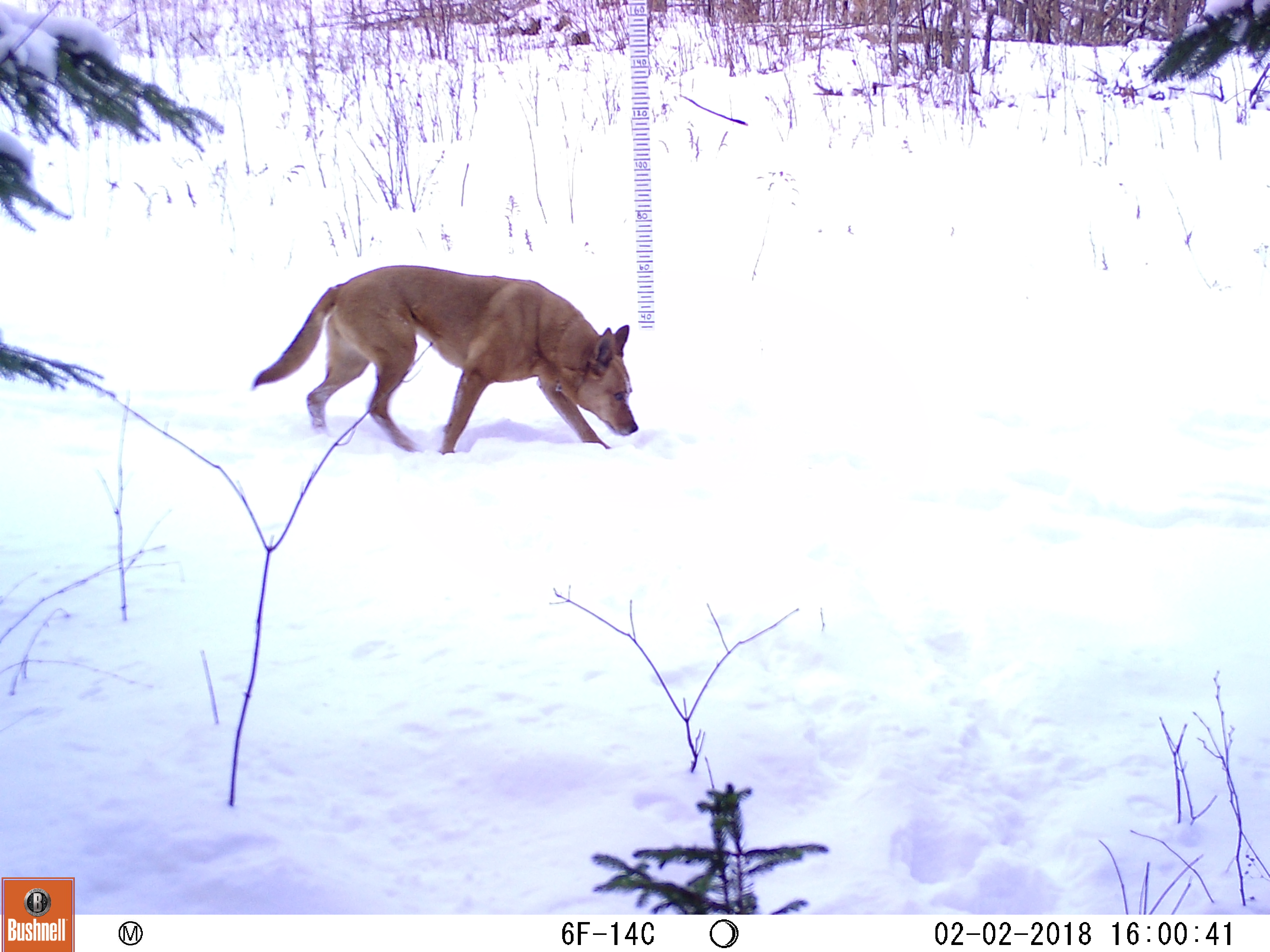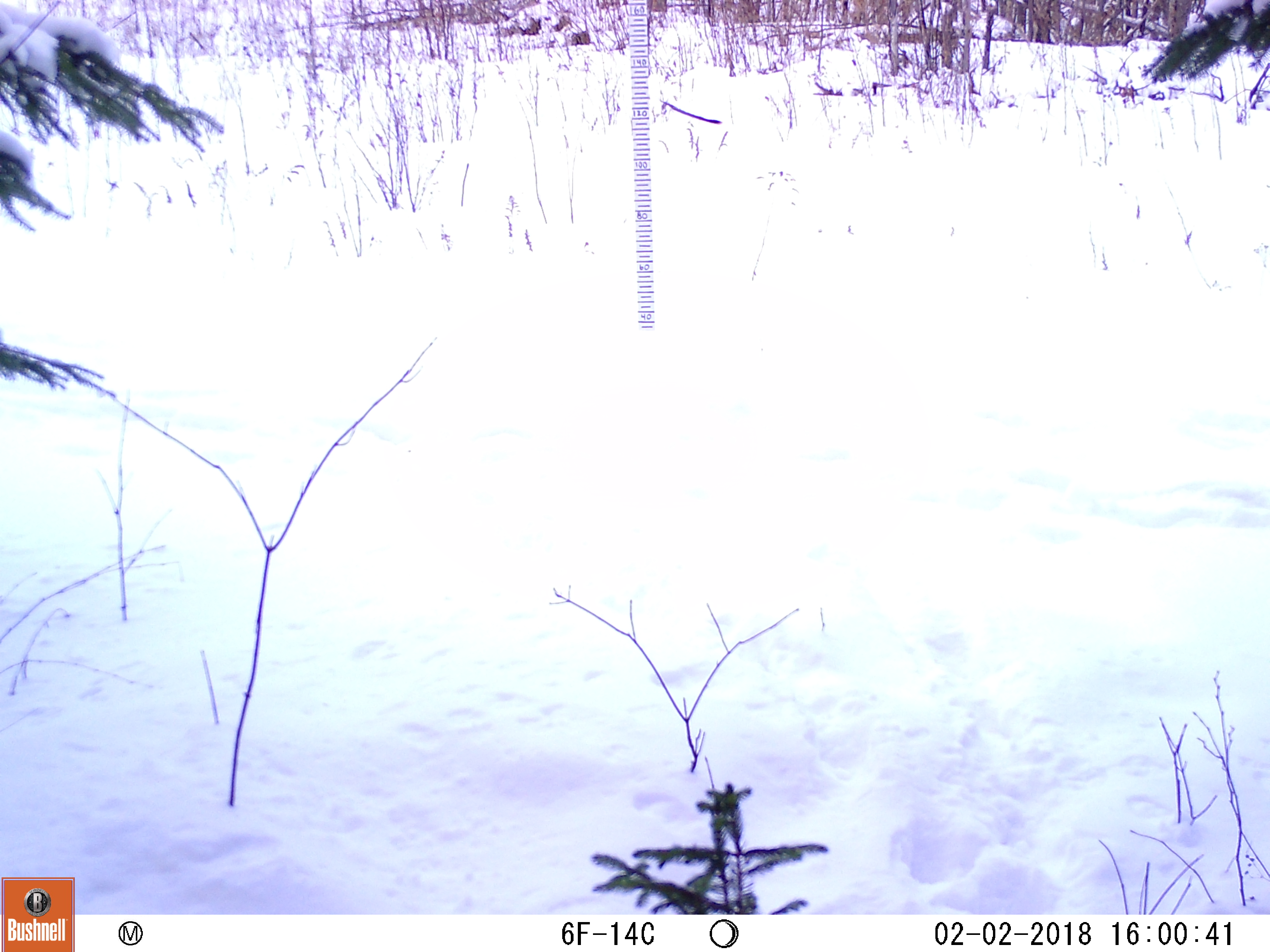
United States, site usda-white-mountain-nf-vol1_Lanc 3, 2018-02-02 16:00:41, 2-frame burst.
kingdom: Animalia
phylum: Chordata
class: Mammalia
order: Carnivora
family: Canidae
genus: Canis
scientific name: Canis familiaris familiaris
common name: domestic dog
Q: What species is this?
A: Domestic dog (Canis familiaris familiaris).